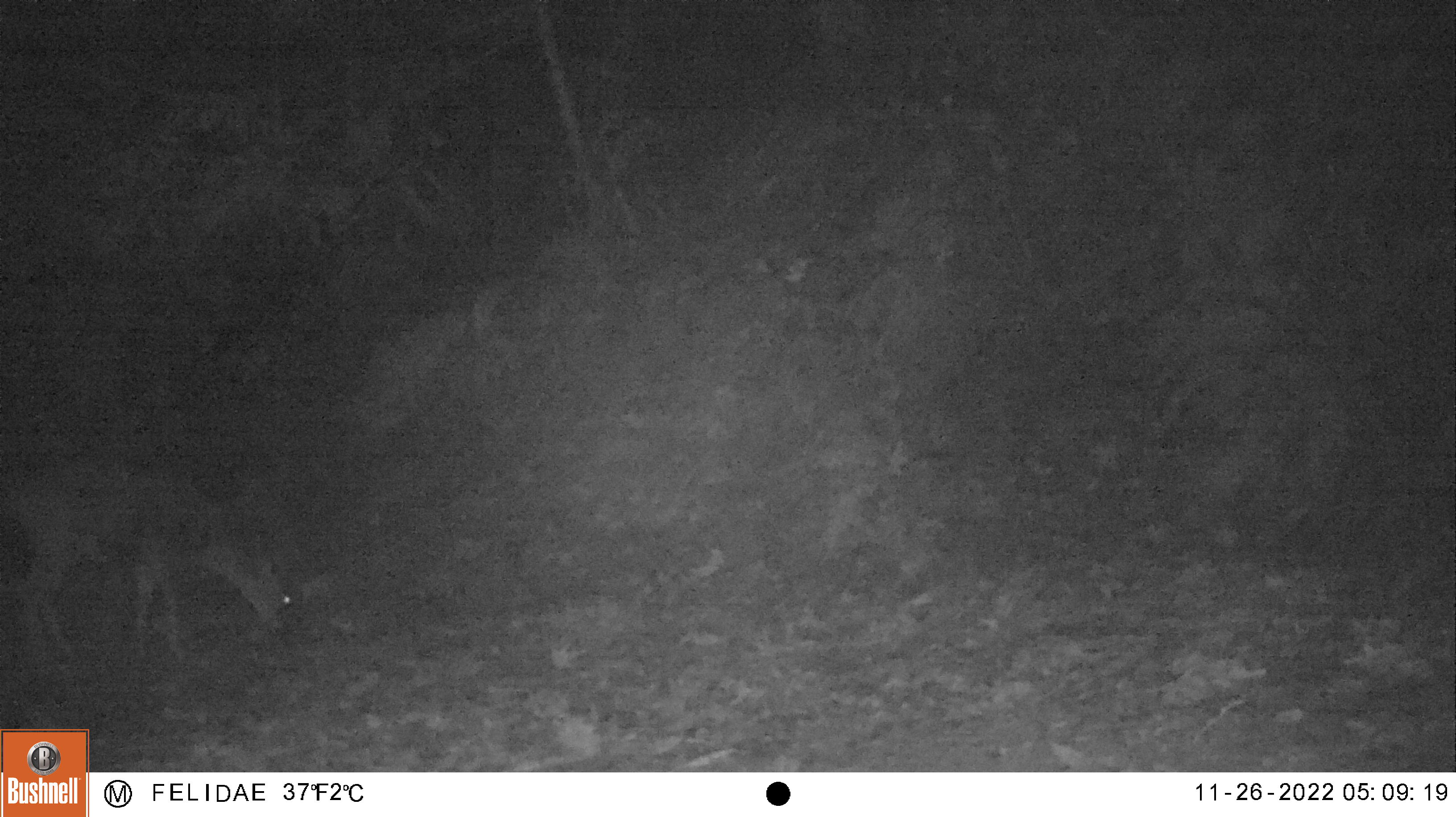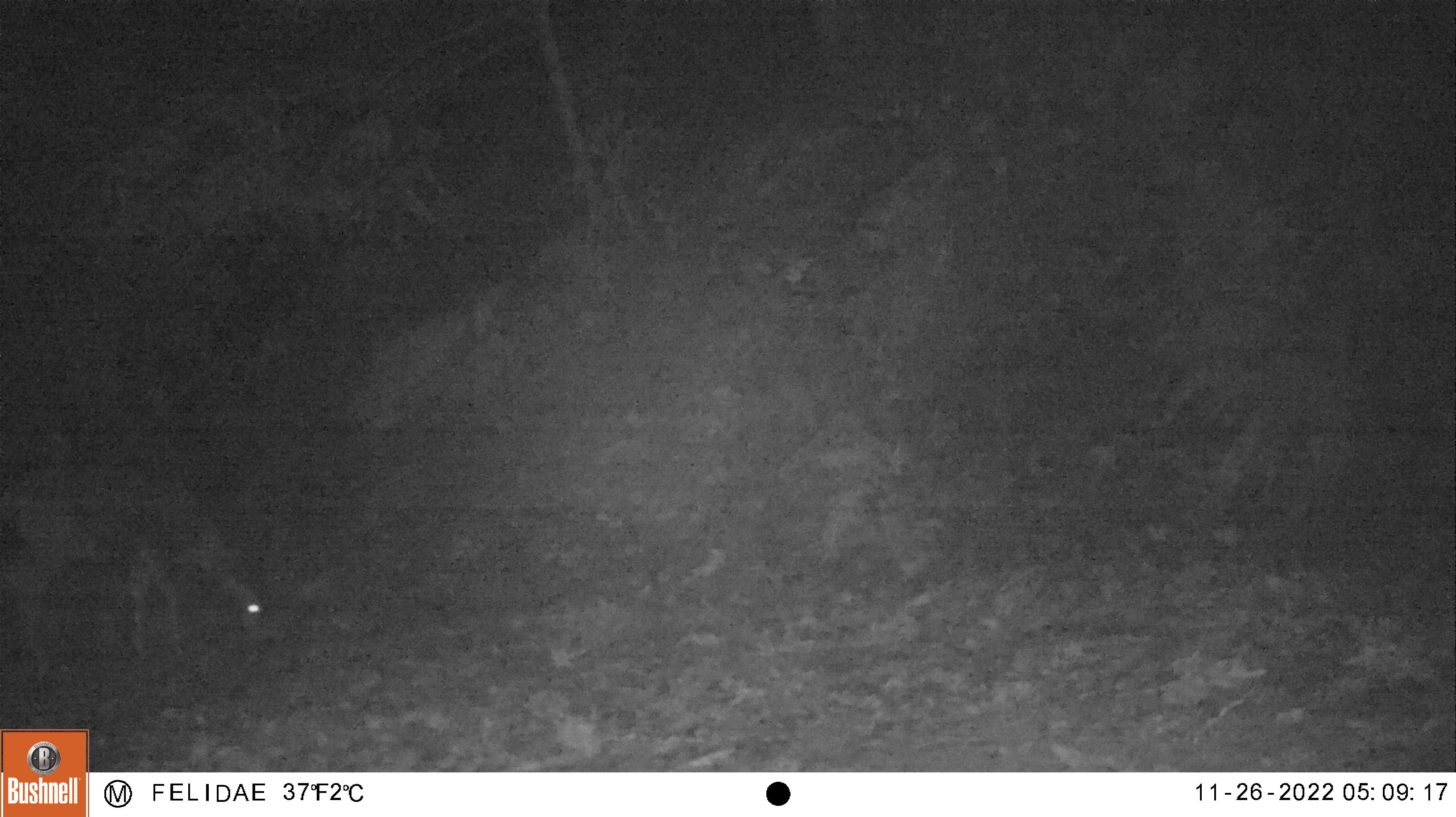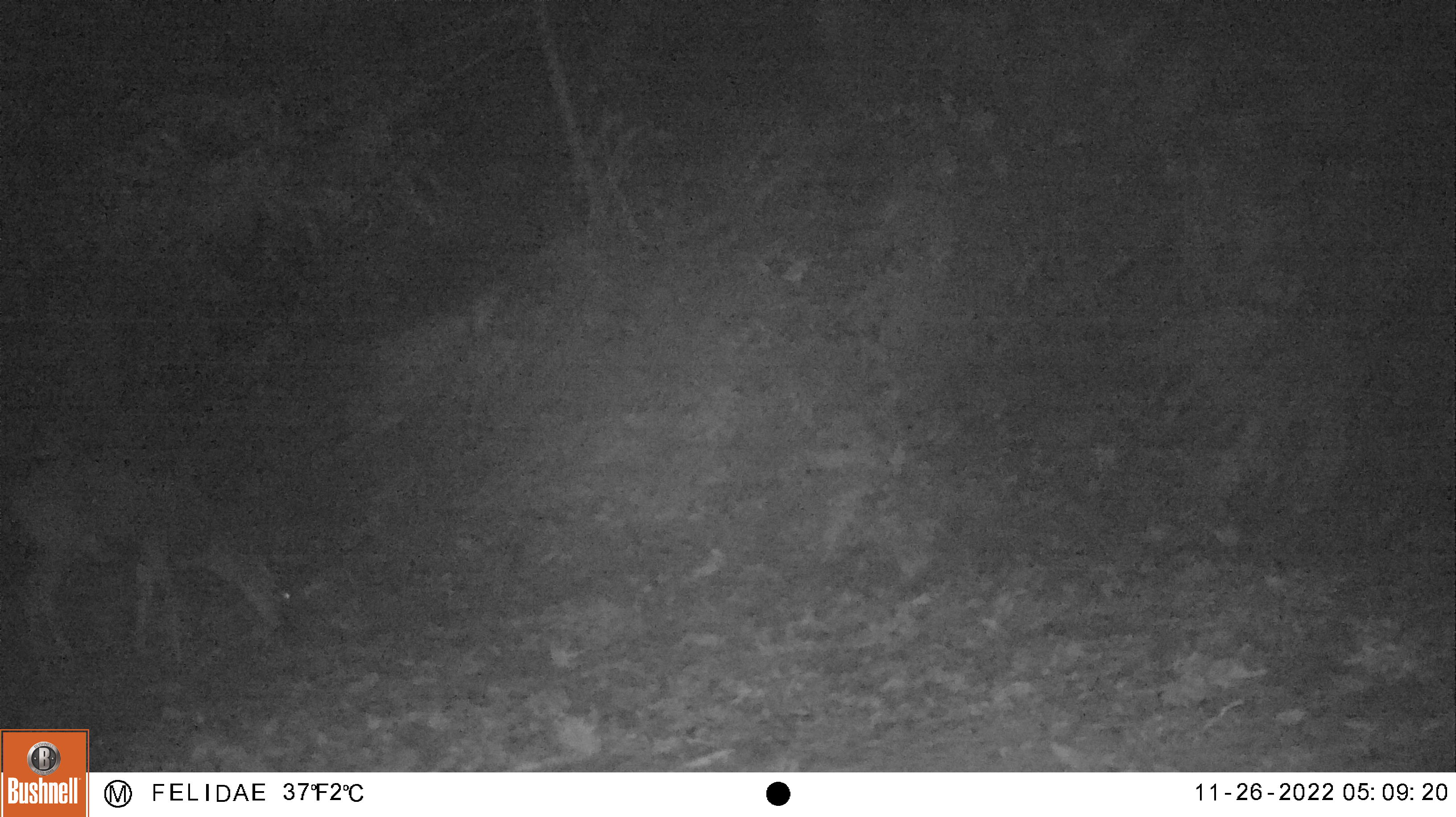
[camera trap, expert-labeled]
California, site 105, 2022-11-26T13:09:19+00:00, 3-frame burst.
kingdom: Animalia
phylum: Chordata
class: Mammalia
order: Artiodactyla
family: Cervidae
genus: Odocoileus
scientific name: Odocoileus hemionus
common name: mule deer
Mule deer (Odocoileus hemionus).